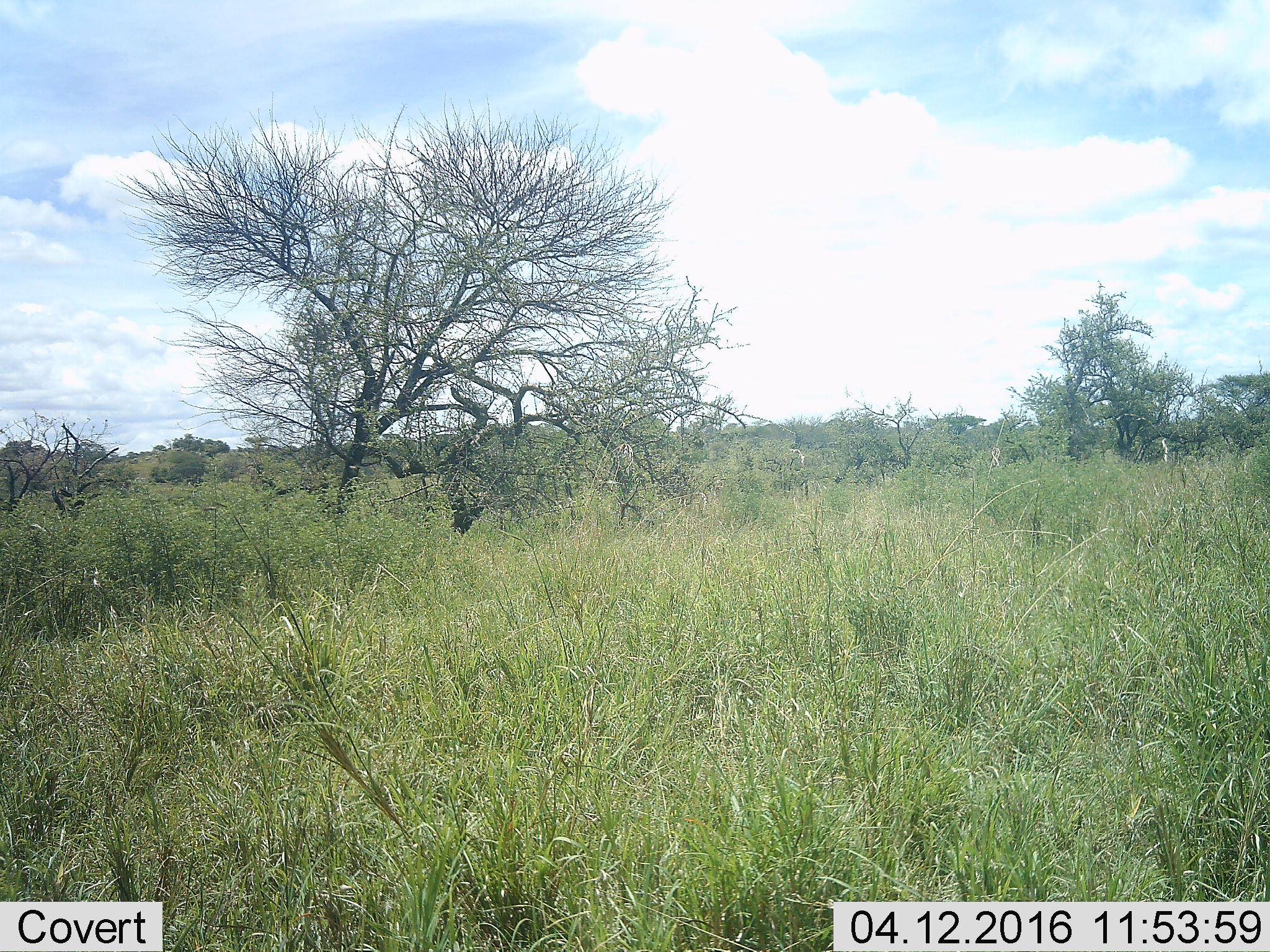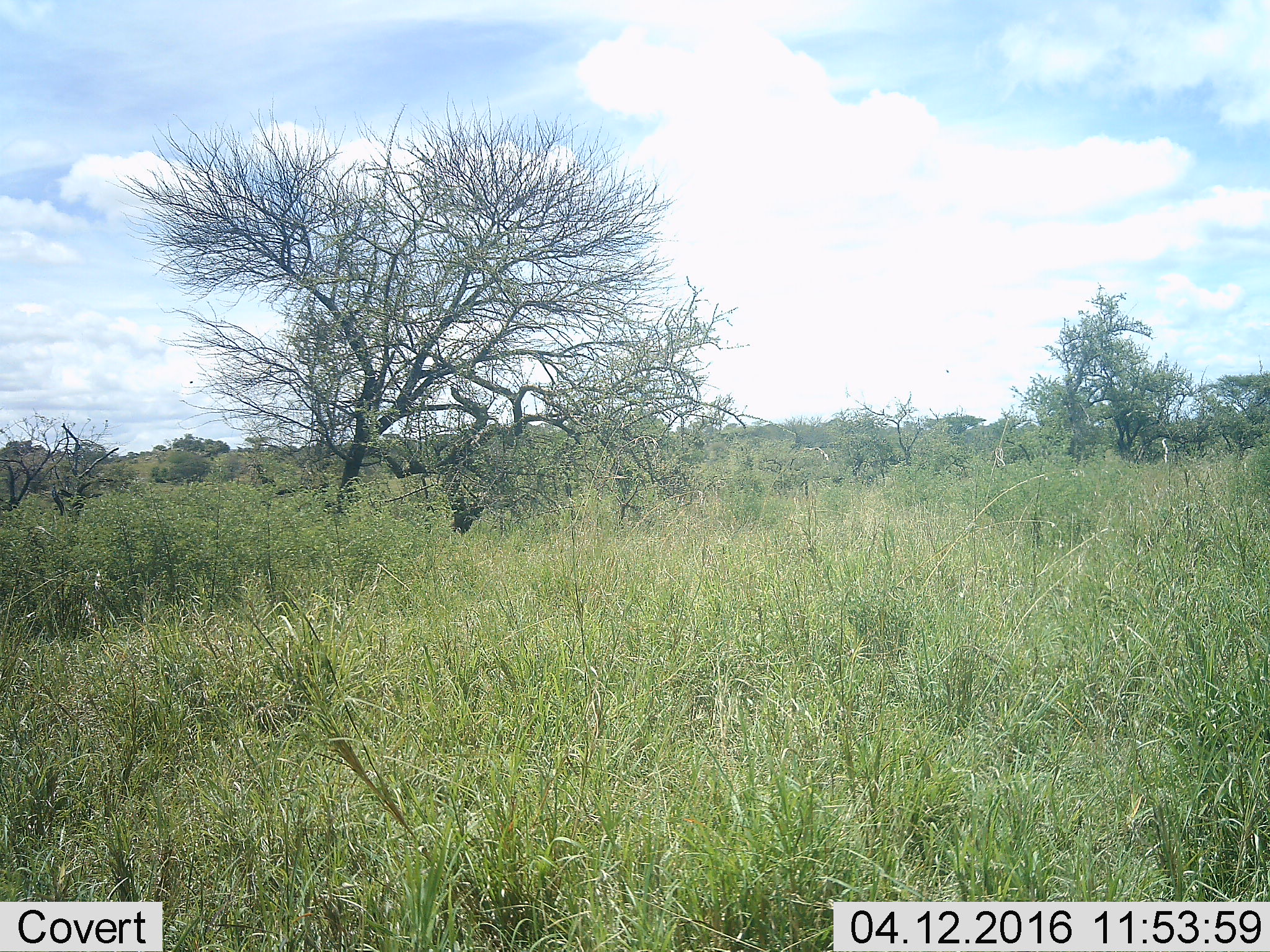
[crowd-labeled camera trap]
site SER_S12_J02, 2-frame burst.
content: unidentified animal